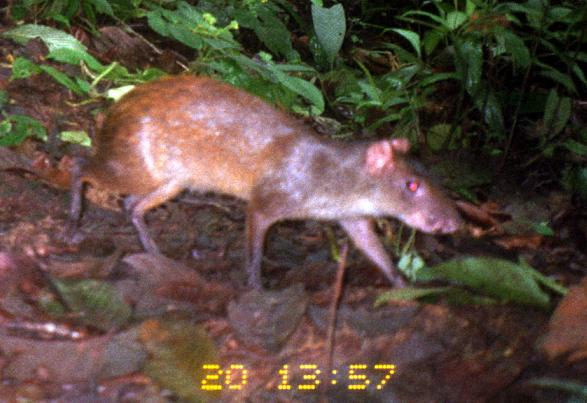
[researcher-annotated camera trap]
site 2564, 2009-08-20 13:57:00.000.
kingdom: Animalia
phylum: Chordata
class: Mammalia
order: Rodentia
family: Dasyproctidae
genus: Dasyprocta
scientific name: Dasyprocta punctata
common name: central american agouti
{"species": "Dasyprocta punctata (central american agouti)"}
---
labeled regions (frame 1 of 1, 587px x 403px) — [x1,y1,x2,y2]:
dasyprocta punctata: [63,73,463,287]